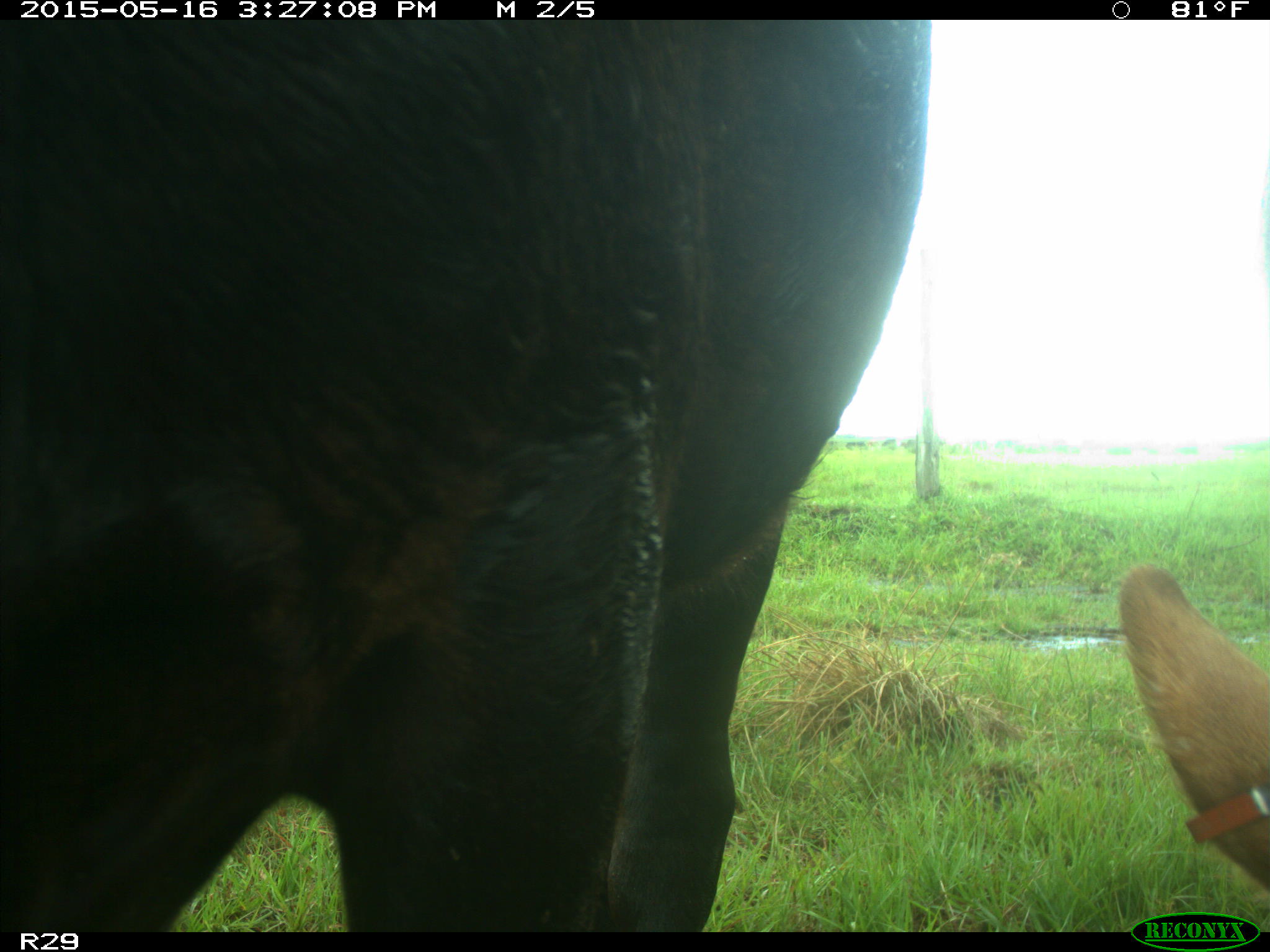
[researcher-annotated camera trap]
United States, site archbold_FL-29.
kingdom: Animalia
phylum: Chordata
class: Mammalia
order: Artiodactyla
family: Bovidae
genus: Bos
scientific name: Bos taurus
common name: domestic cow